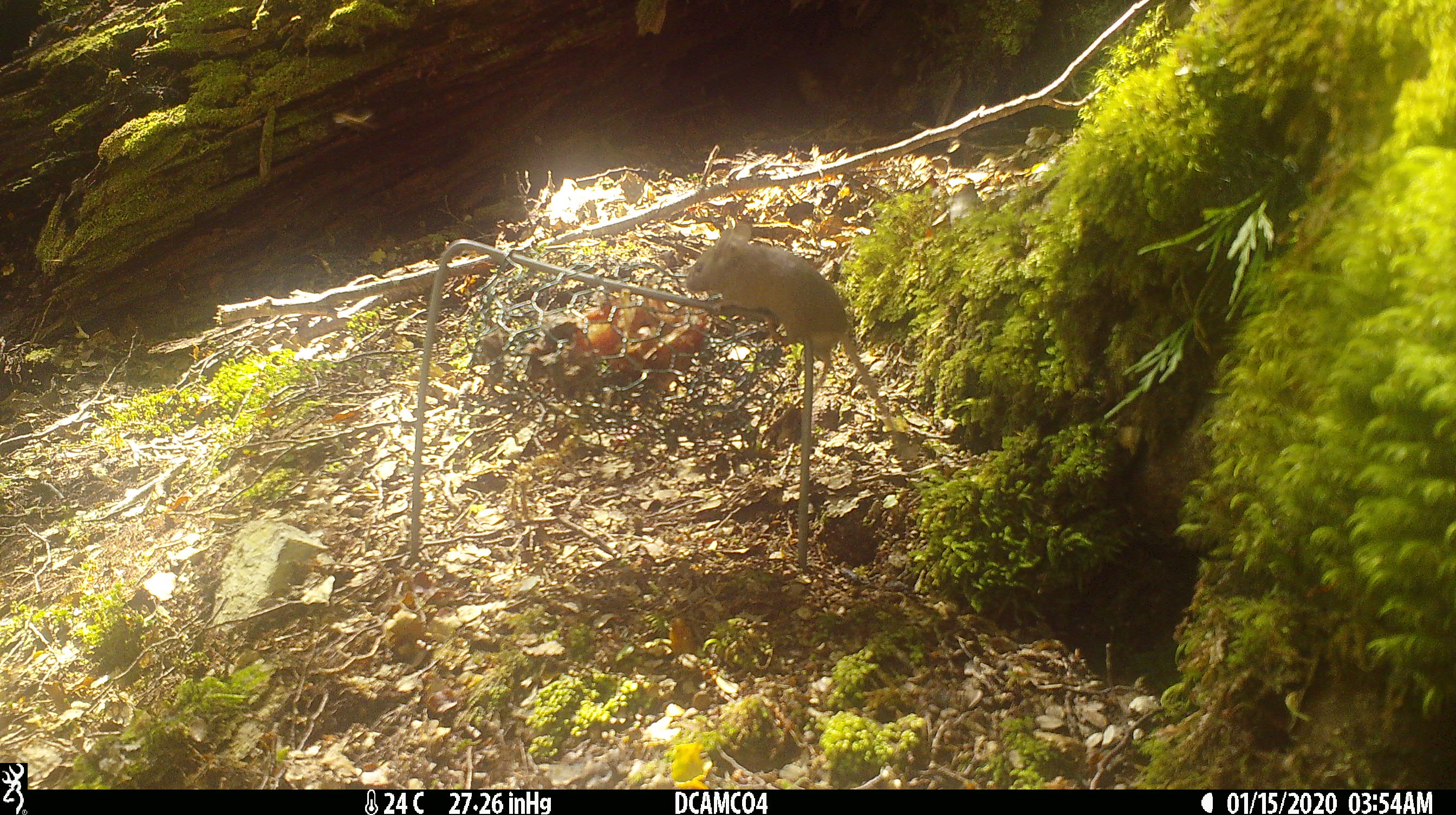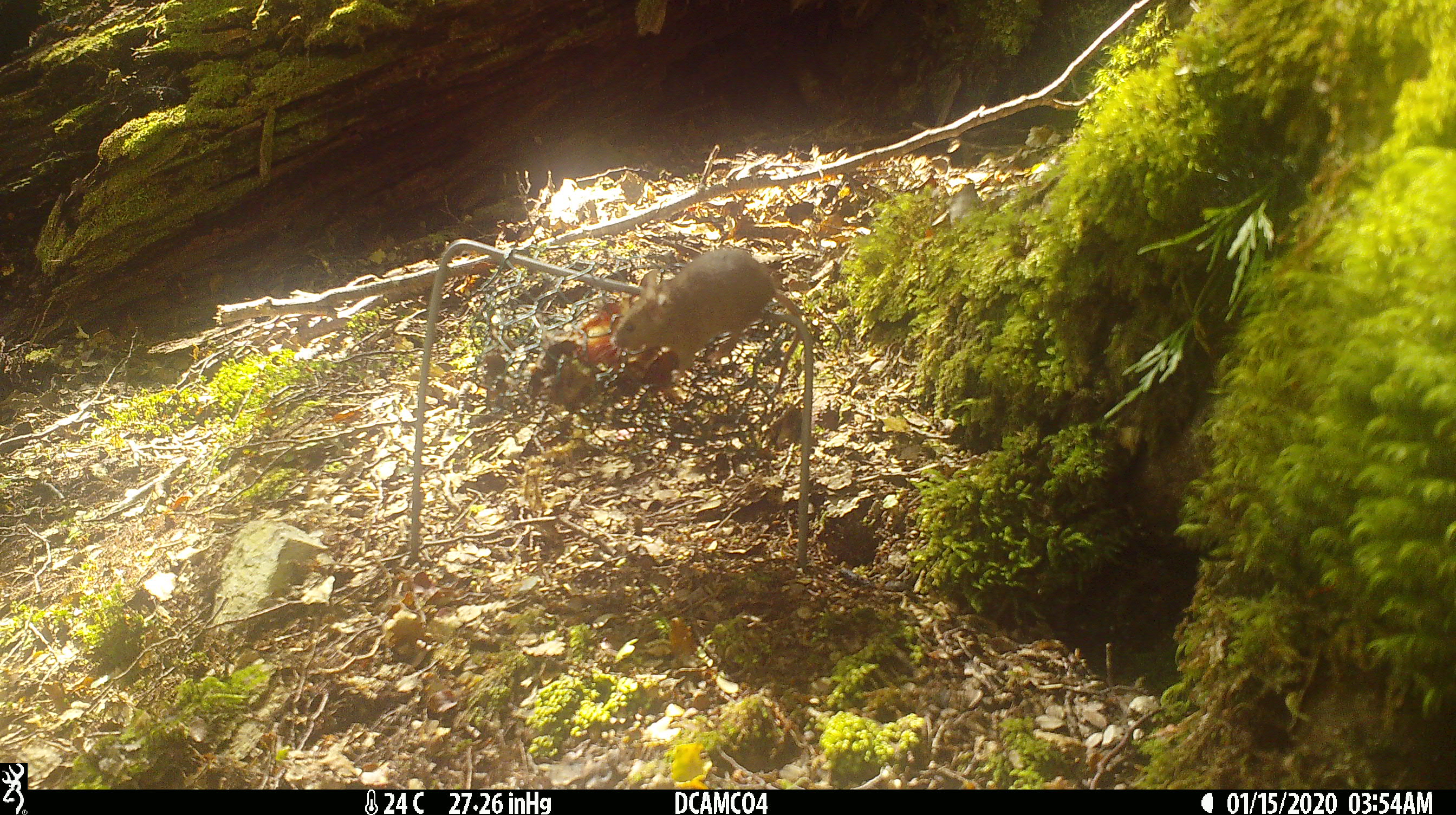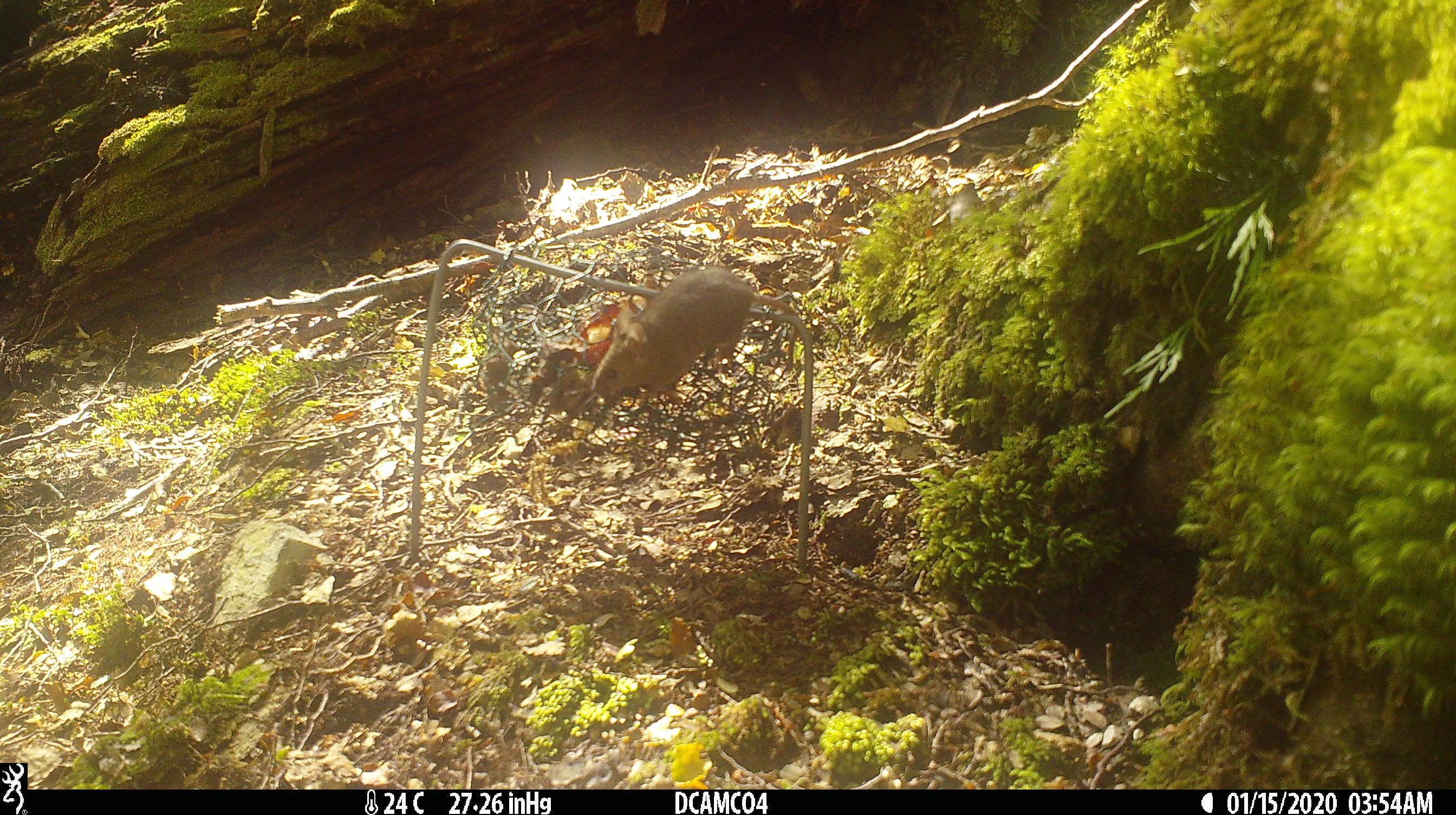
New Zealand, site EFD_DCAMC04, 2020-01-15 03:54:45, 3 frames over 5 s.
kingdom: Animalia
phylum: Chordata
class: Mammalia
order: Rodentia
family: Muridae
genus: Mus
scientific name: Mus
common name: mouse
Mouse (Mus).